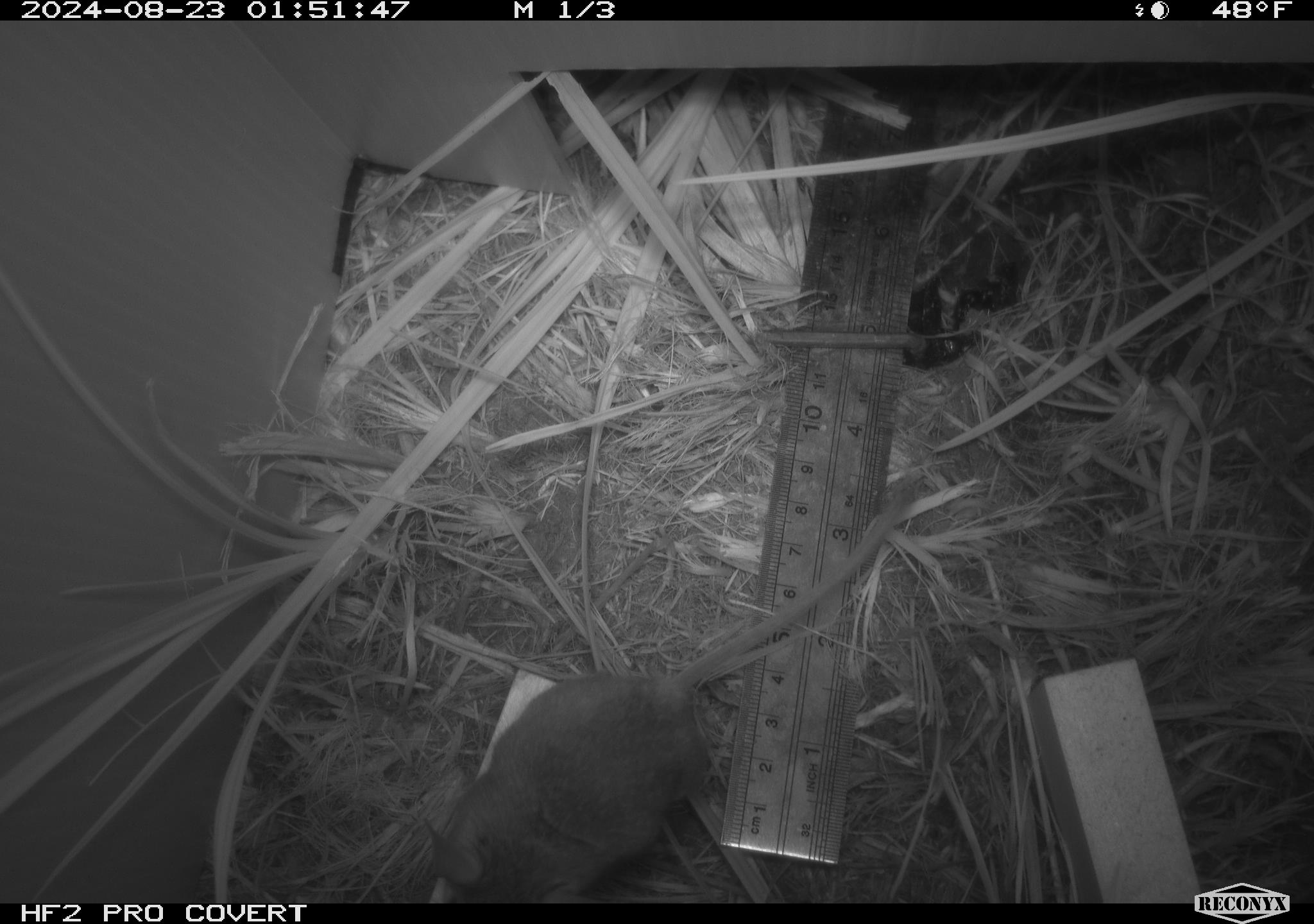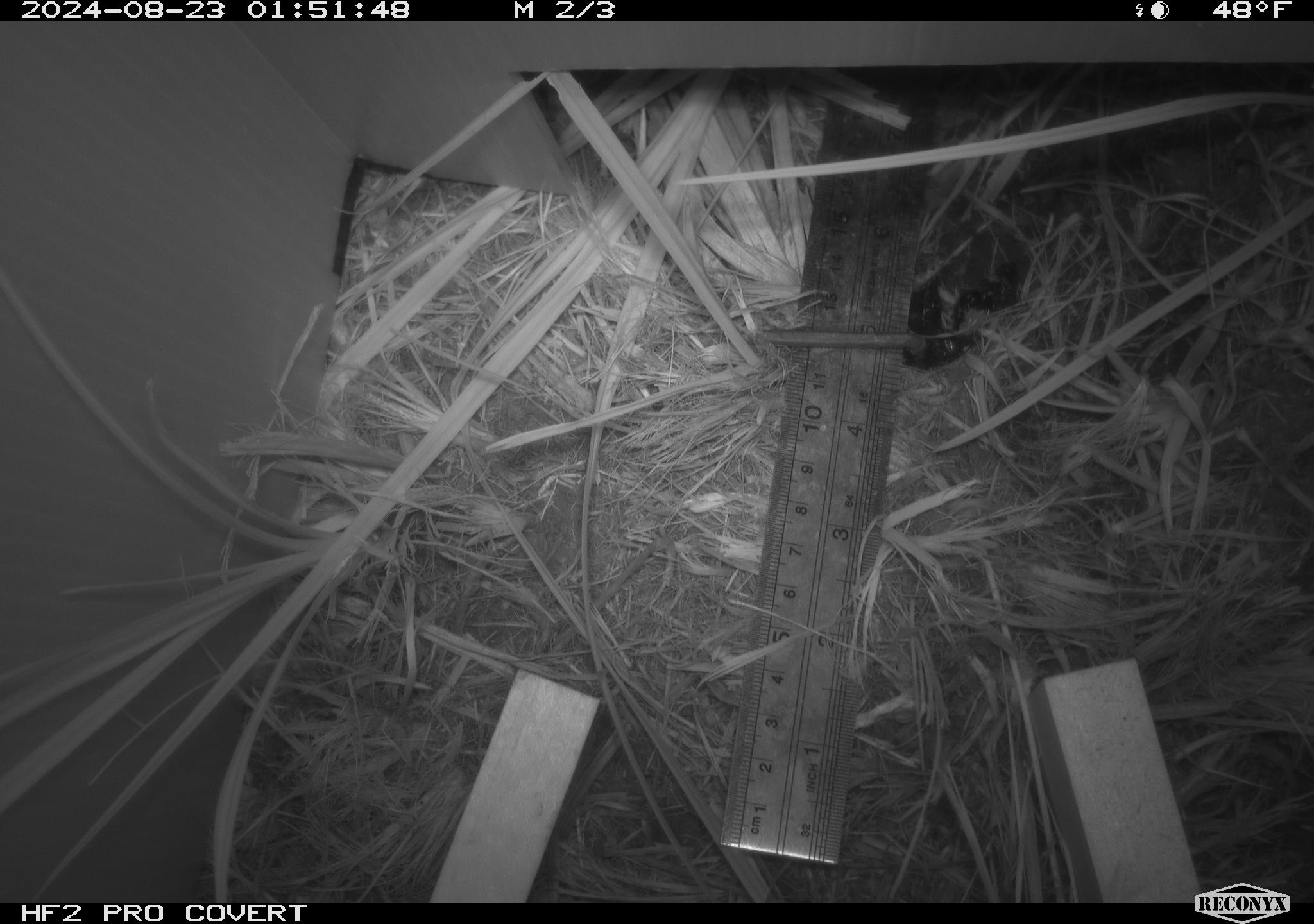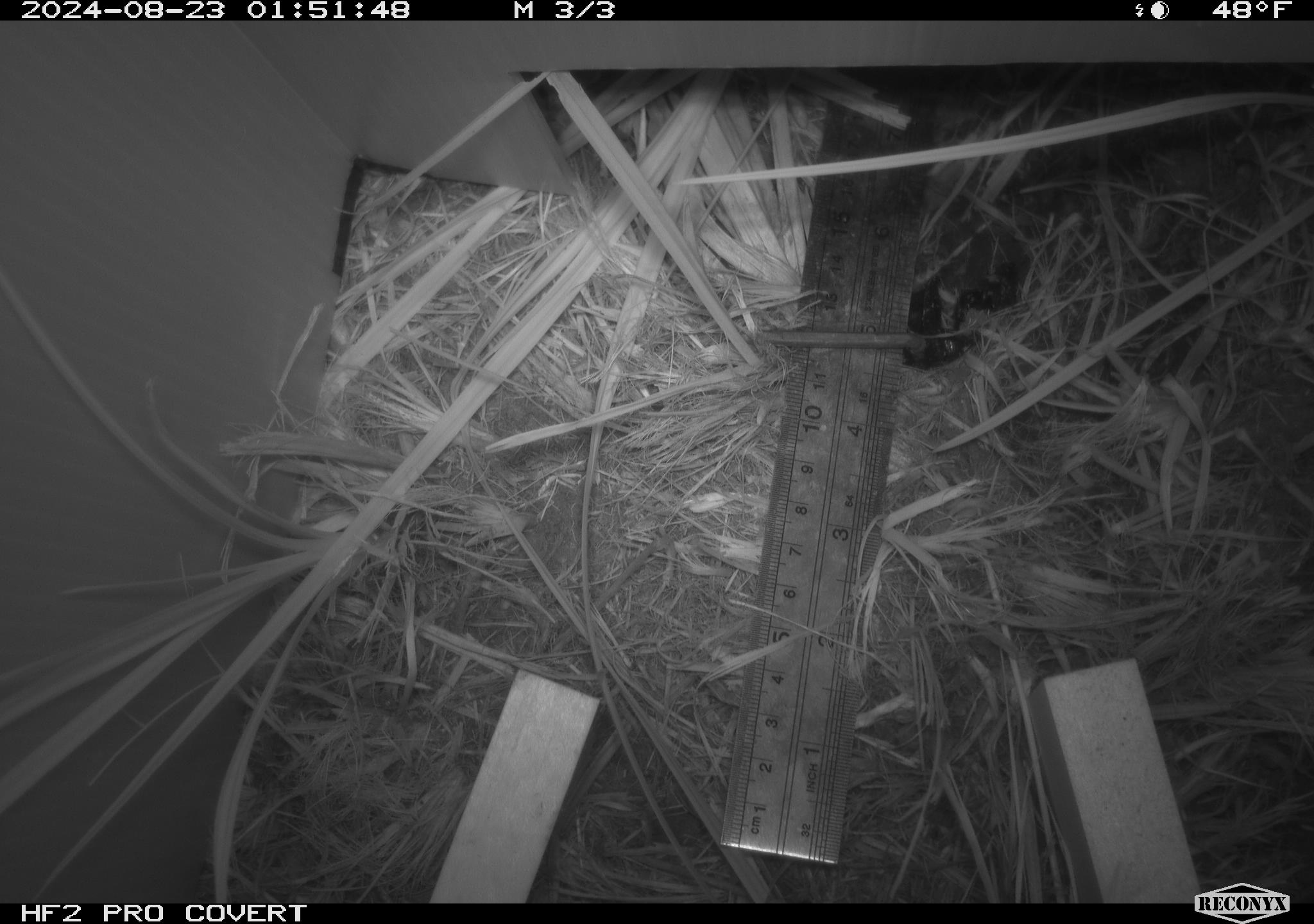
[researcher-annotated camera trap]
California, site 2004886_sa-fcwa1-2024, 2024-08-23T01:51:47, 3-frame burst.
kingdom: Animalia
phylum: Chordata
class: Mammalia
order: Rodentia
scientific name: Rodentia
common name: mouse species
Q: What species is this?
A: Mouse species (Rodentia).